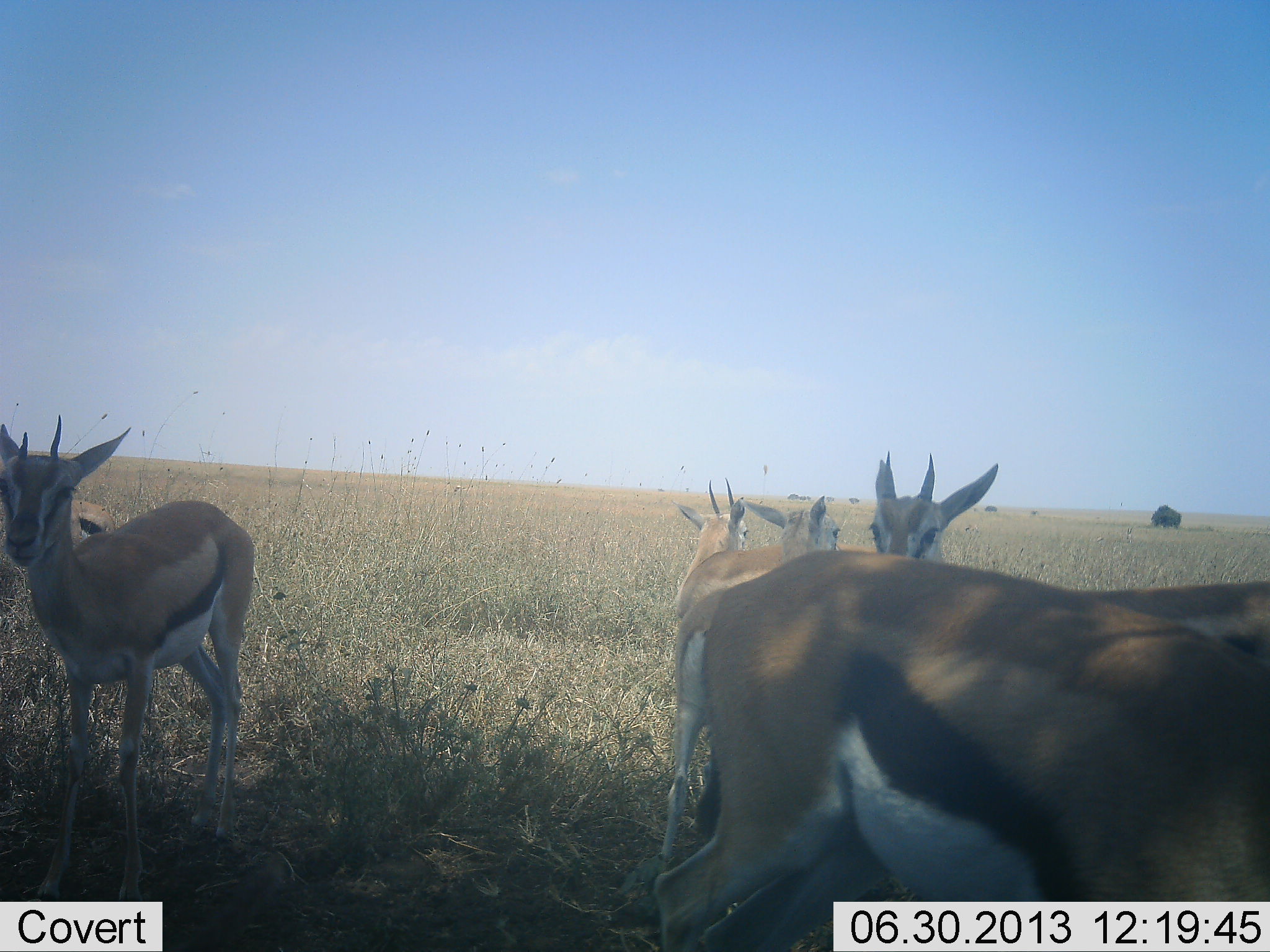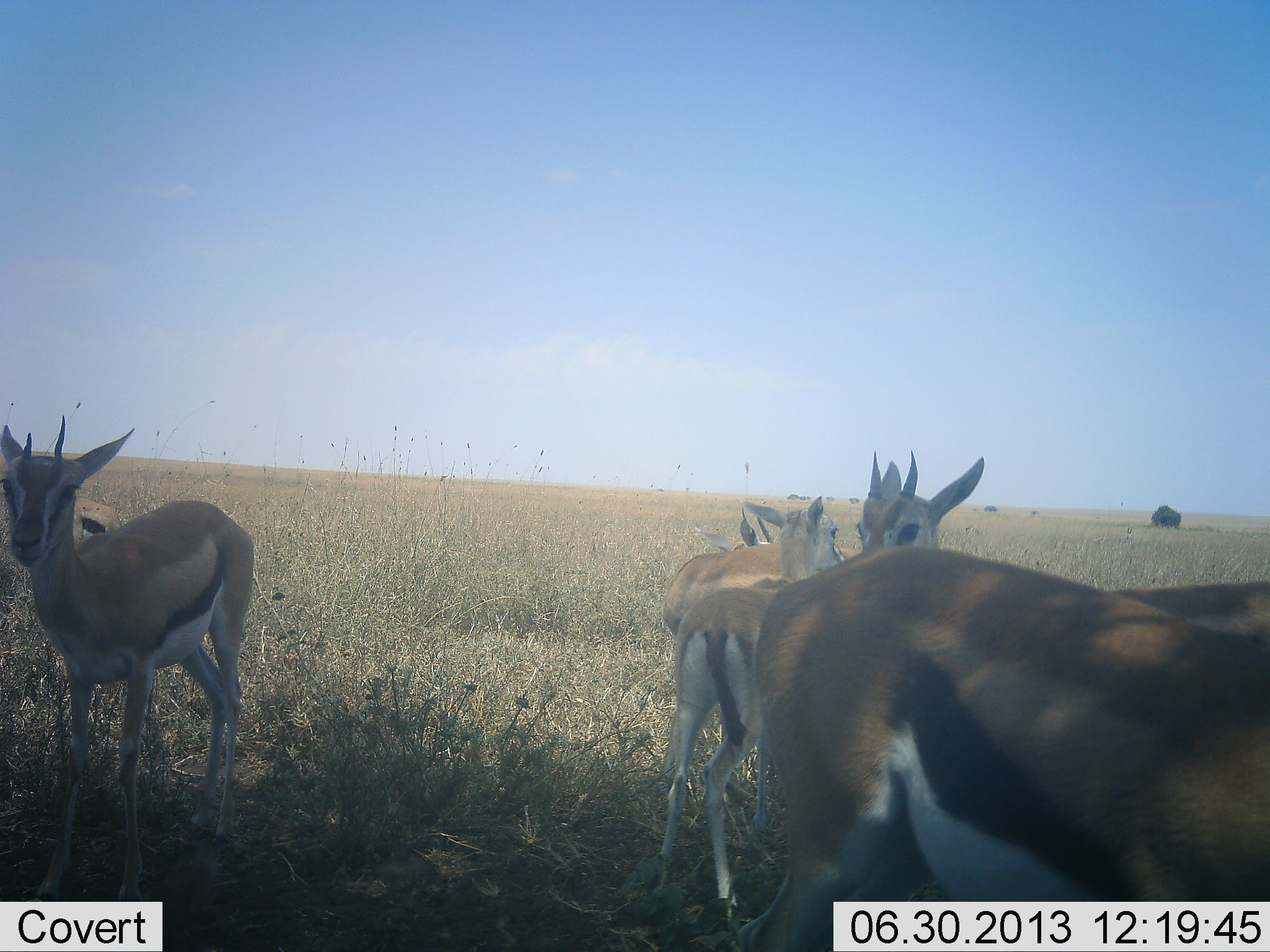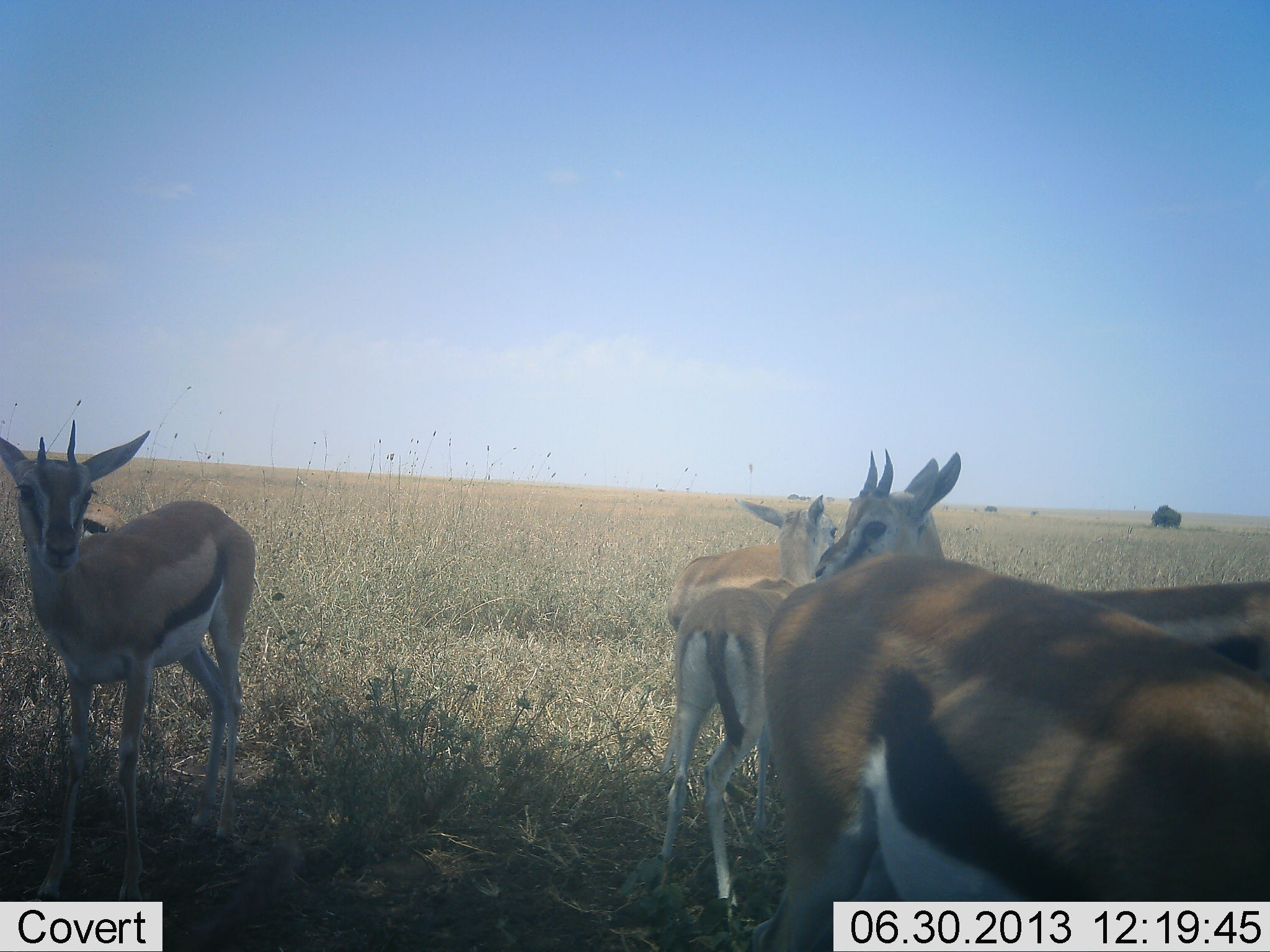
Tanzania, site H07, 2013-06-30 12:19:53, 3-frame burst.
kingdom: Animalia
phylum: Chordata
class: Mammalia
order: Artiodactyla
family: Bovidae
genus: Eudorcas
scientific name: Eudorcas thomsonii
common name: thomson's gazelle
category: gazellethomsons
Gazellethomsons (thomson's gazelle) (Eudorcas thomsonii), count 6. Behavior (volunteer vote fractions): standing 100%, resting 10%, moving 20%, interacting 10%. Young present (vote fraction): 0%. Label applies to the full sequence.